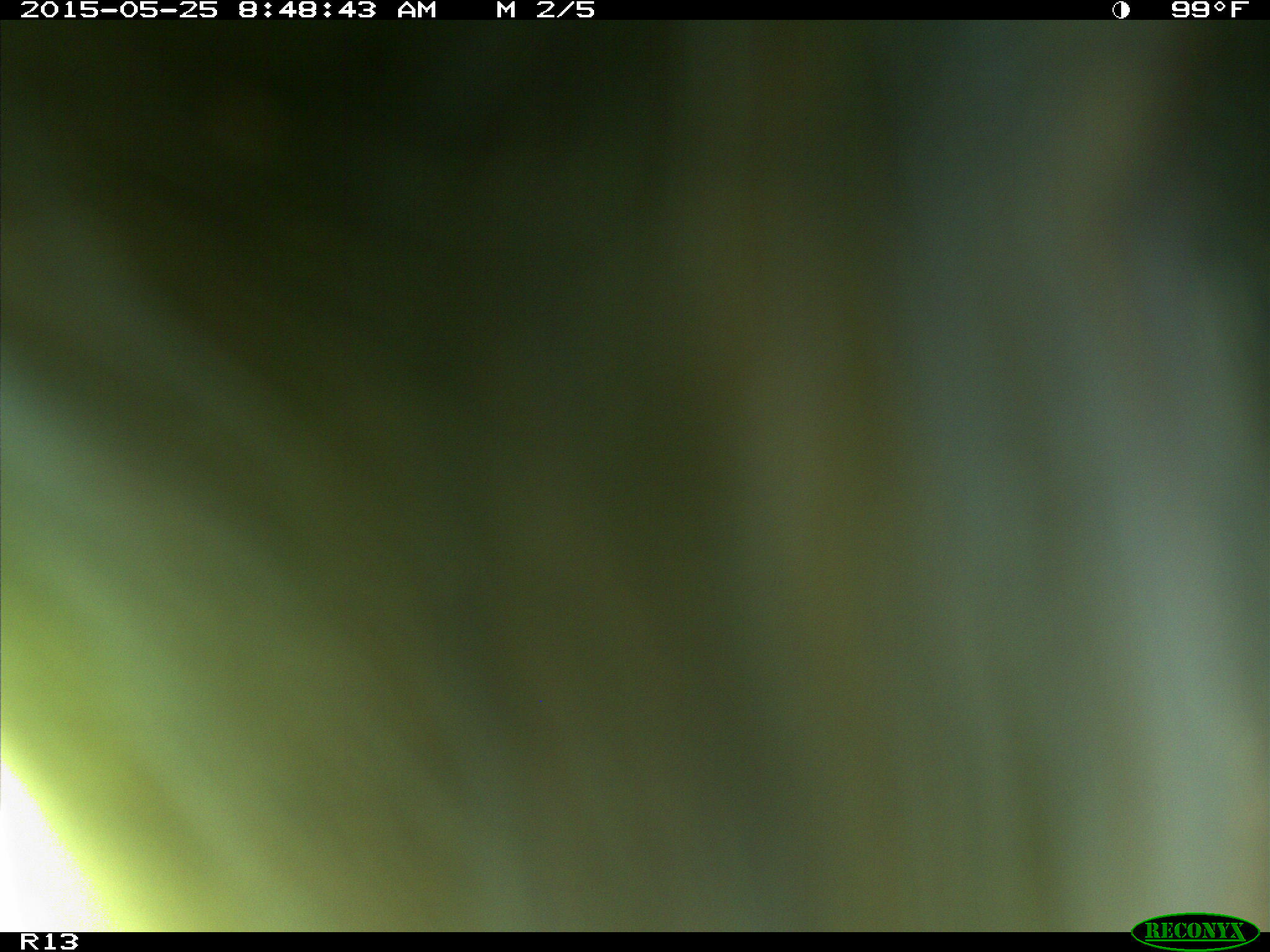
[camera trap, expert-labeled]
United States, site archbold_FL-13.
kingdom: Animalia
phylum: Chordata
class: Mammalia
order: Artiodactyla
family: Bovidae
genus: Bos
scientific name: Bos taurus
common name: domestic cow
Bos taurus (domestic cow).